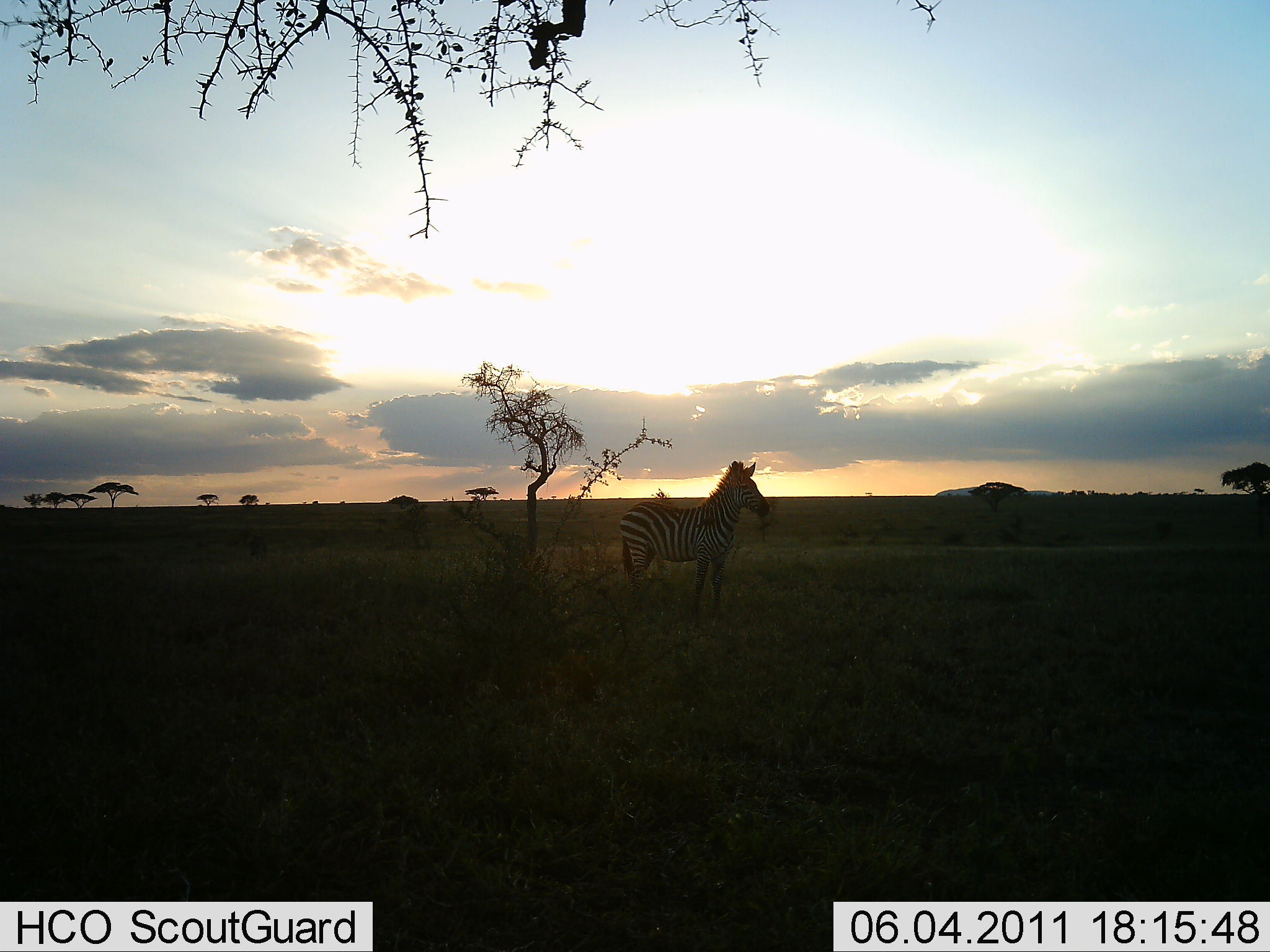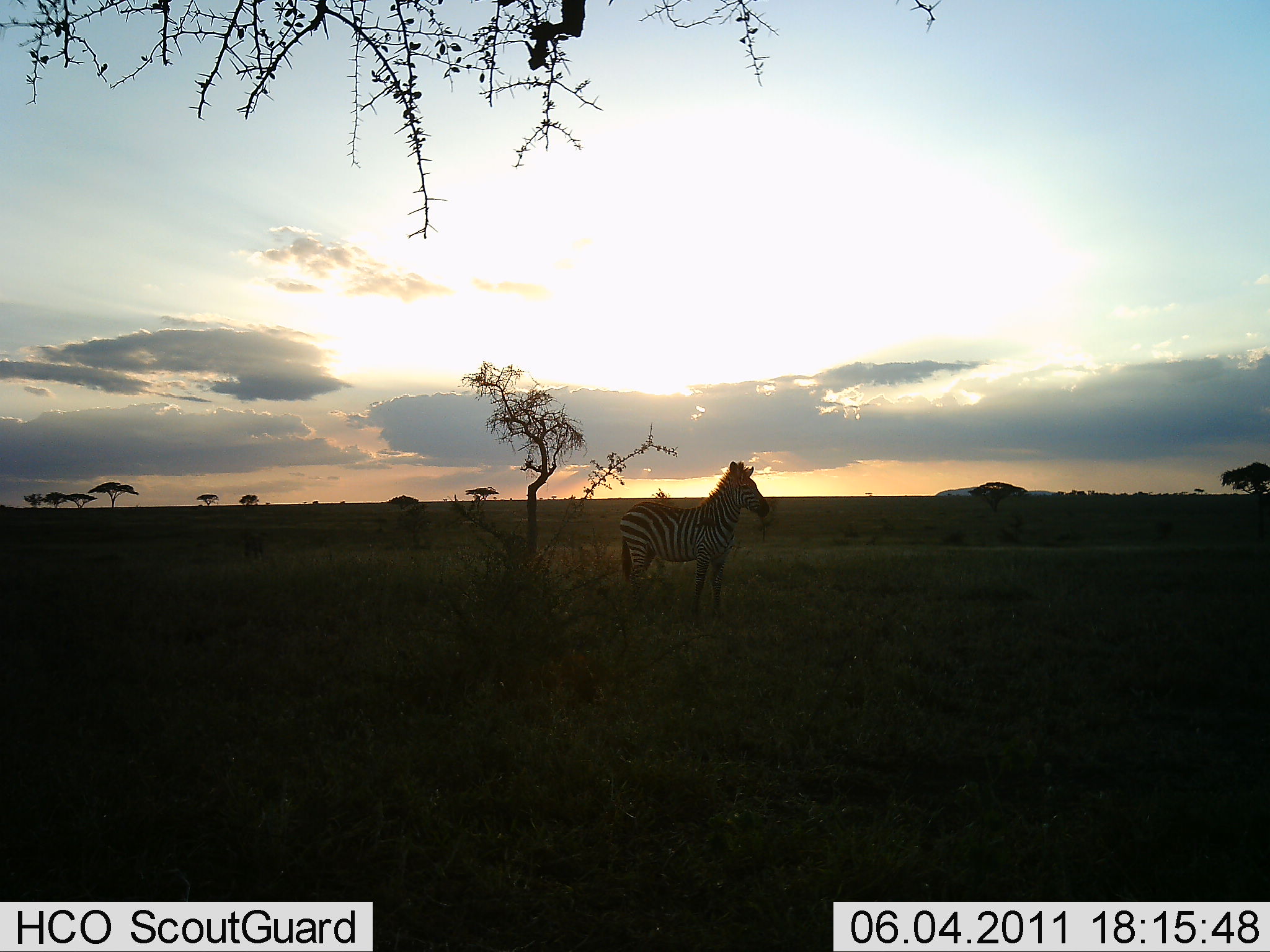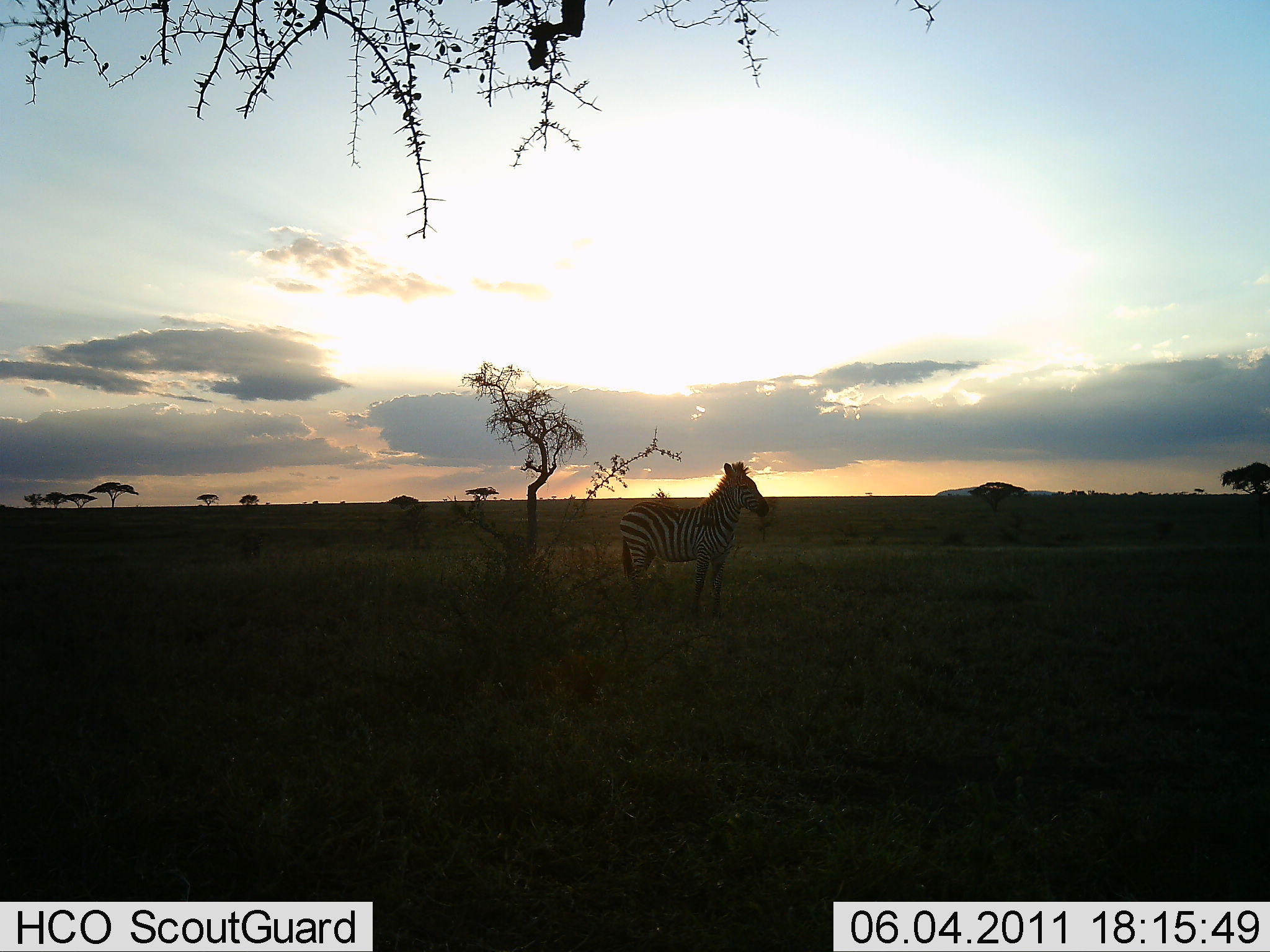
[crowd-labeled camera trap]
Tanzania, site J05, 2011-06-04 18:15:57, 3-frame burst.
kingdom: Animalia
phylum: Chordata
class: Mammalia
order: Perissodactyla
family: Equidae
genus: Equus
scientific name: Equus quagga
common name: plains zebra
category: zebra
Zebra (plains zebra) (Equus quagga), count 1. Behavior (volunteer vote fractions): standing 100%, resting 0%, moving 0%, interacting 0%. Young present (vote fraction): 0%. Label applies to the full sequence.